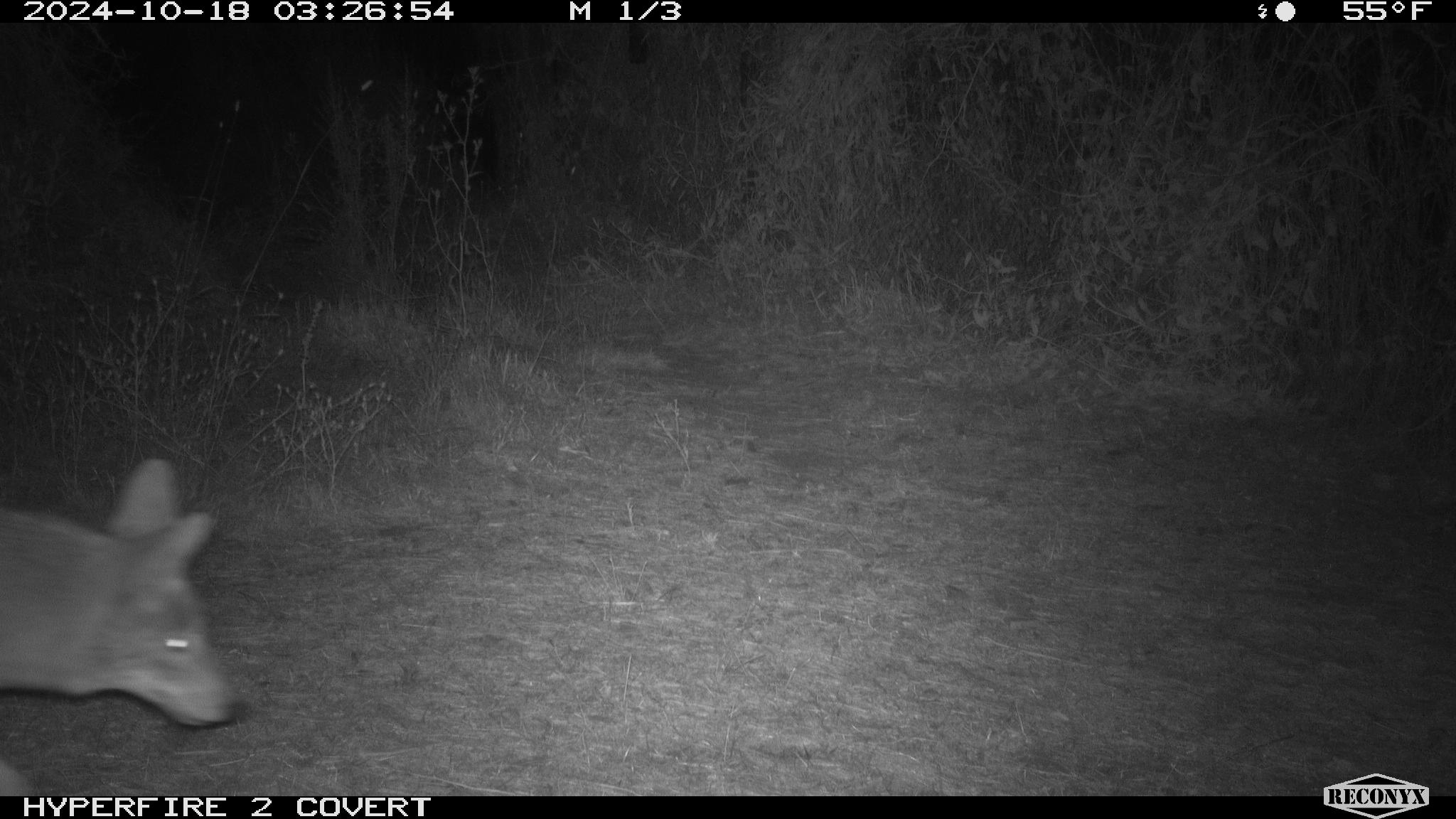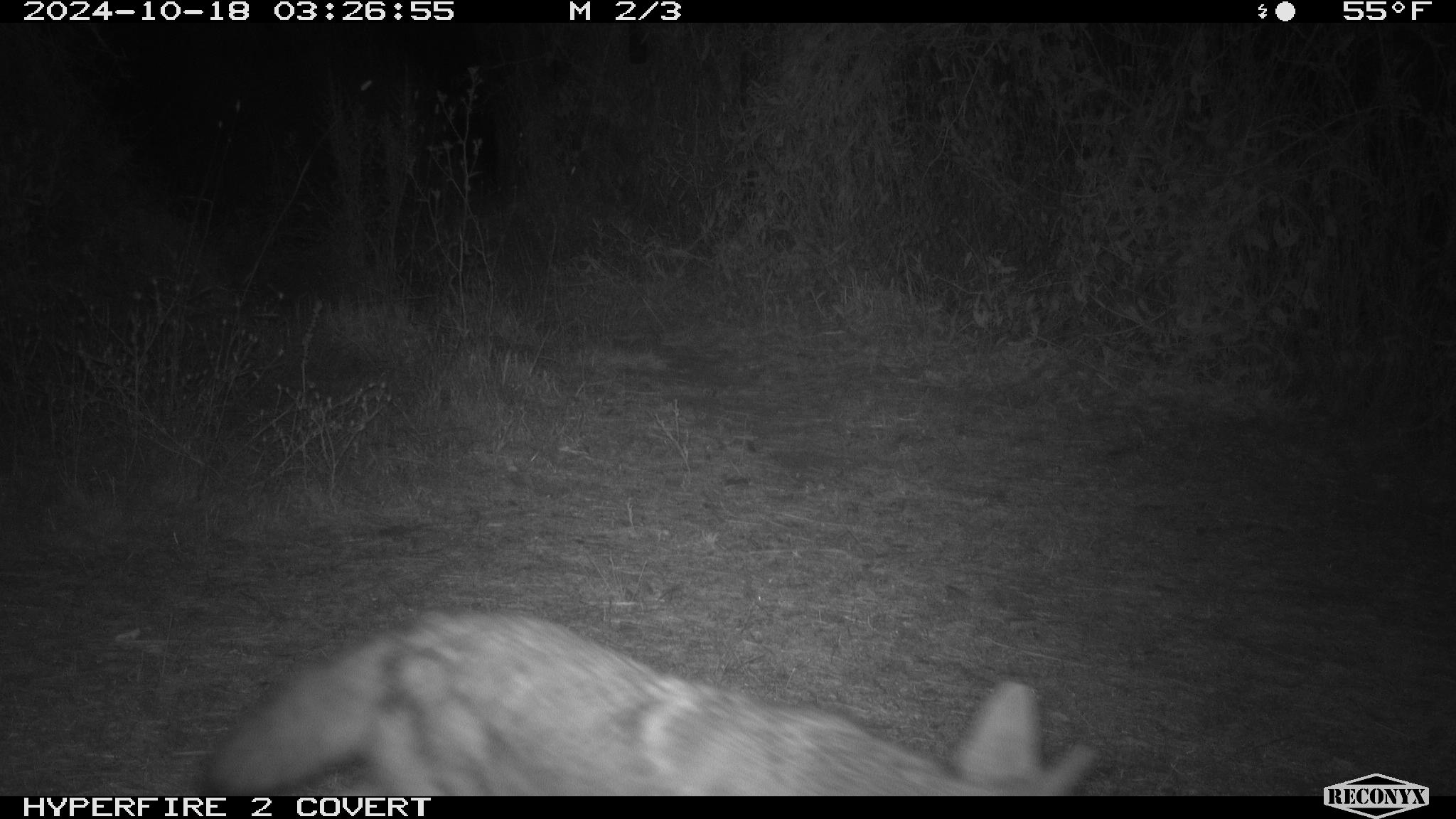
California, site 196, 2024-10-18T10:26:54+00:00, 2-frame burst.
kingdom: Animalia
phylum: Chordata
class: Mammalia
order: Carnivora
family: Canidae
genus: Canis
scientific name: Canis latrans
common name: coyote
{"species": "coyote (Canis latrans)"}